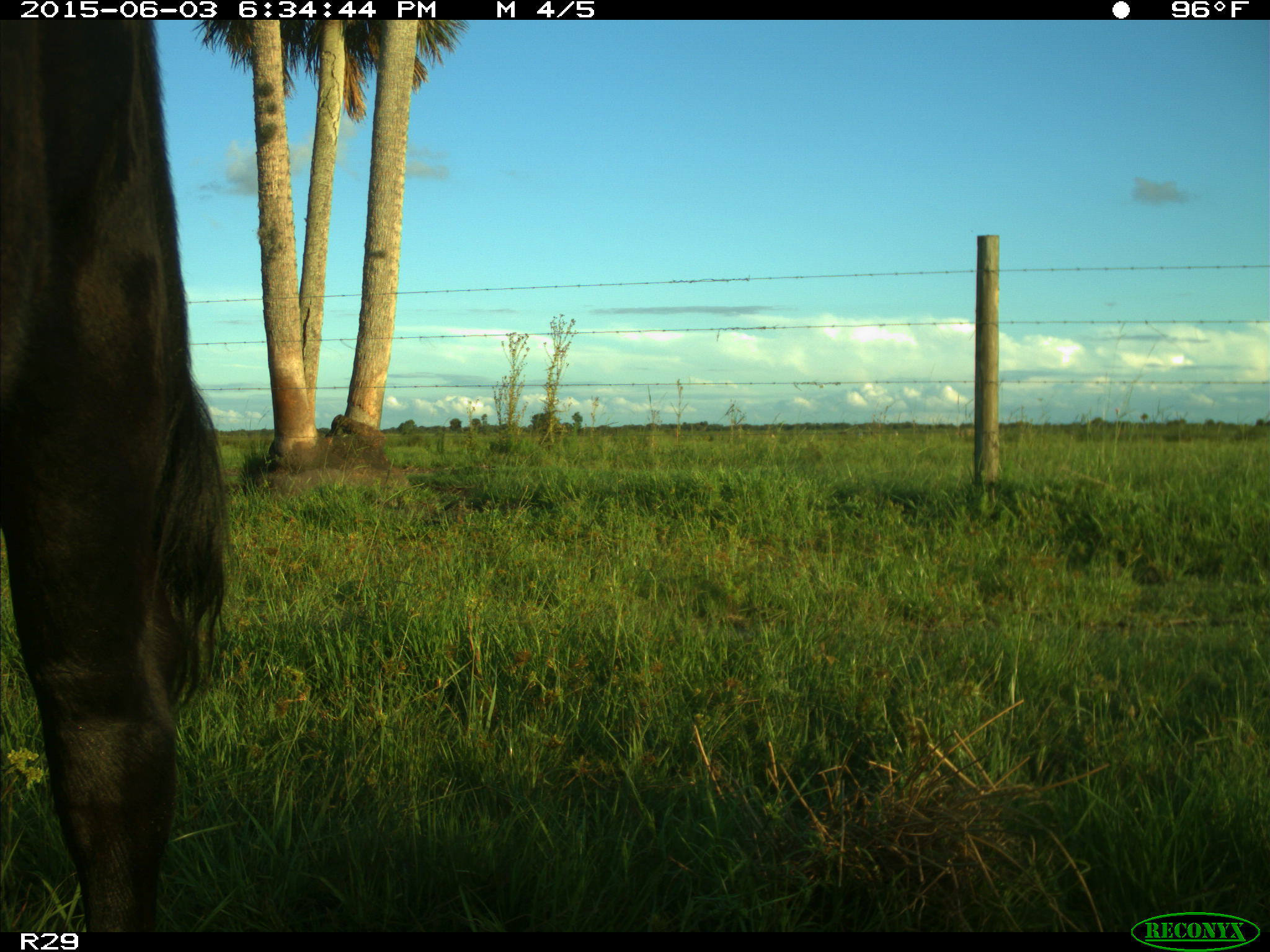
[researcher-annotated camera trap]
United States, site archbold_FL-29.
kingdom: Animalia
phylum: Chordata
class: Mammalia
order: Artiodactyla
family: Bovidae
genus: Bos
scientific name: Bos taurus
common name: domestic cow